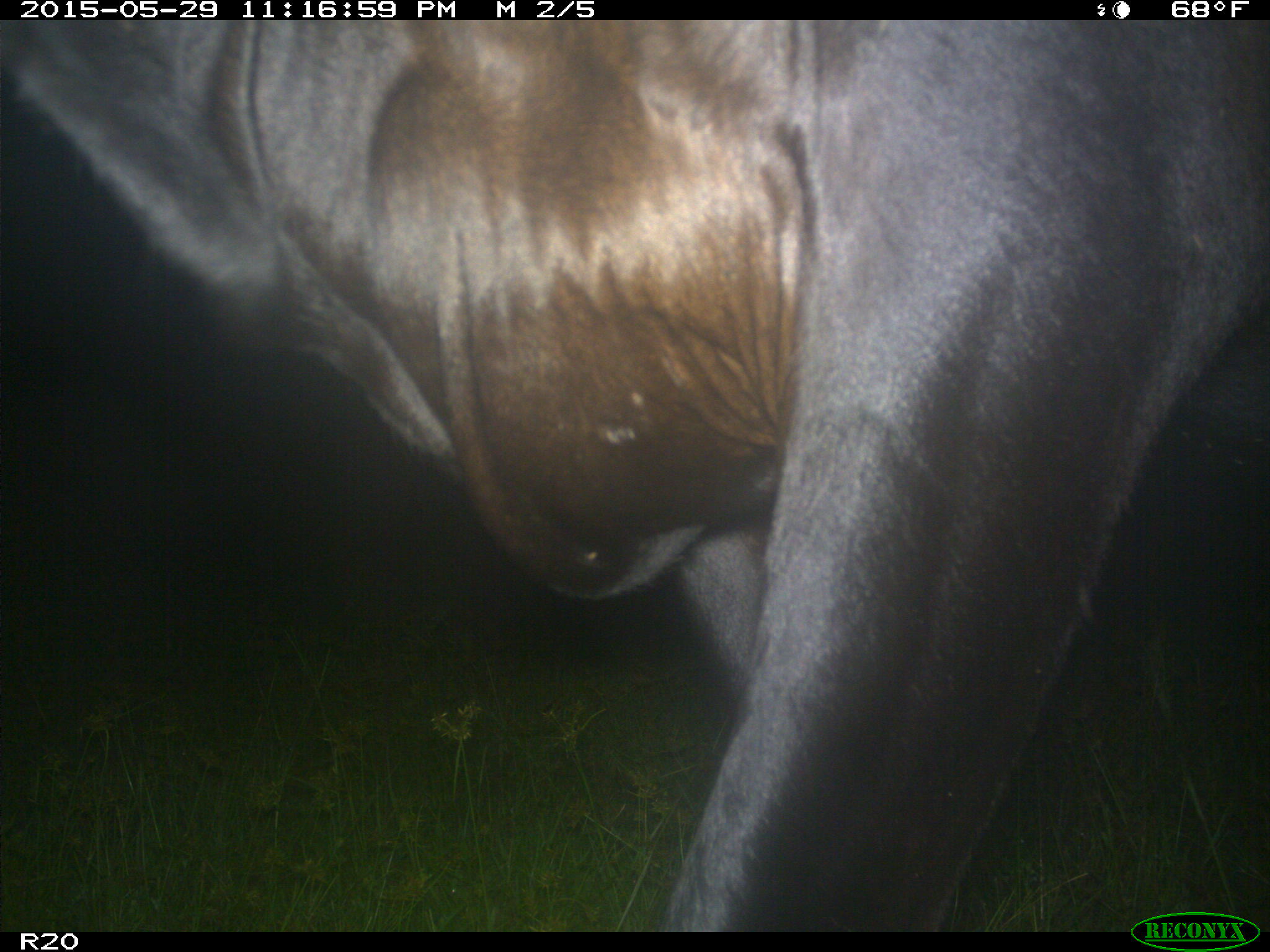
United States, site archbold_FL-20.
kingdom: Animalia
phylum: Chordata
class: Mammalia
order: Artiodactyla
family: Bovidae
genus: Bos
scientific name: Bos taurus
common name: domestic cow